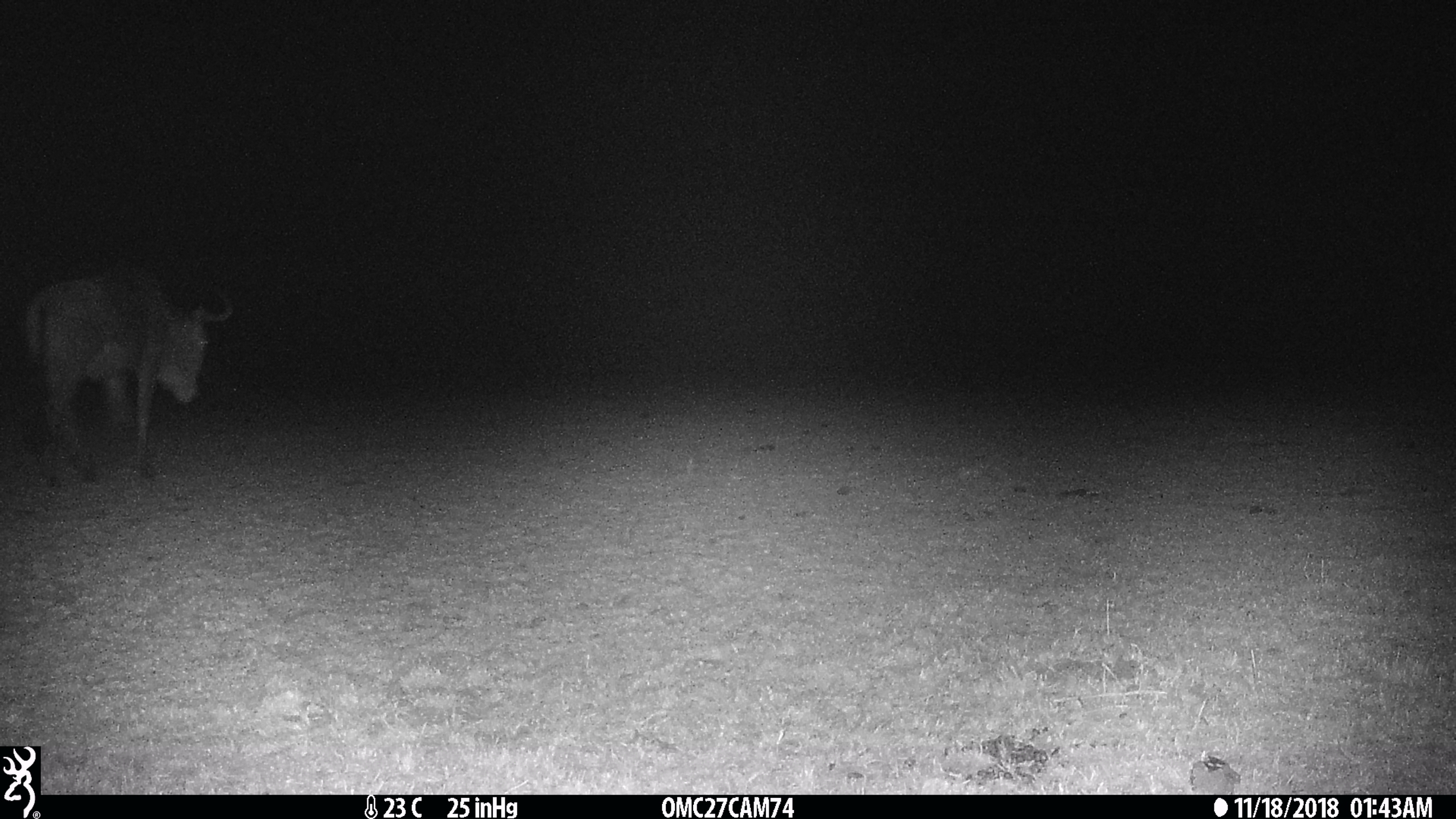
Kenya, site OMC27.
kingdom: Animalia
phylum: Chordata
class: Mammalia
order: Artiodactyla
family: Bovidae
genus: Connochaetes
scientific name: Connochaetes taurinus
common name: blue wildebeest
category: wildebeest